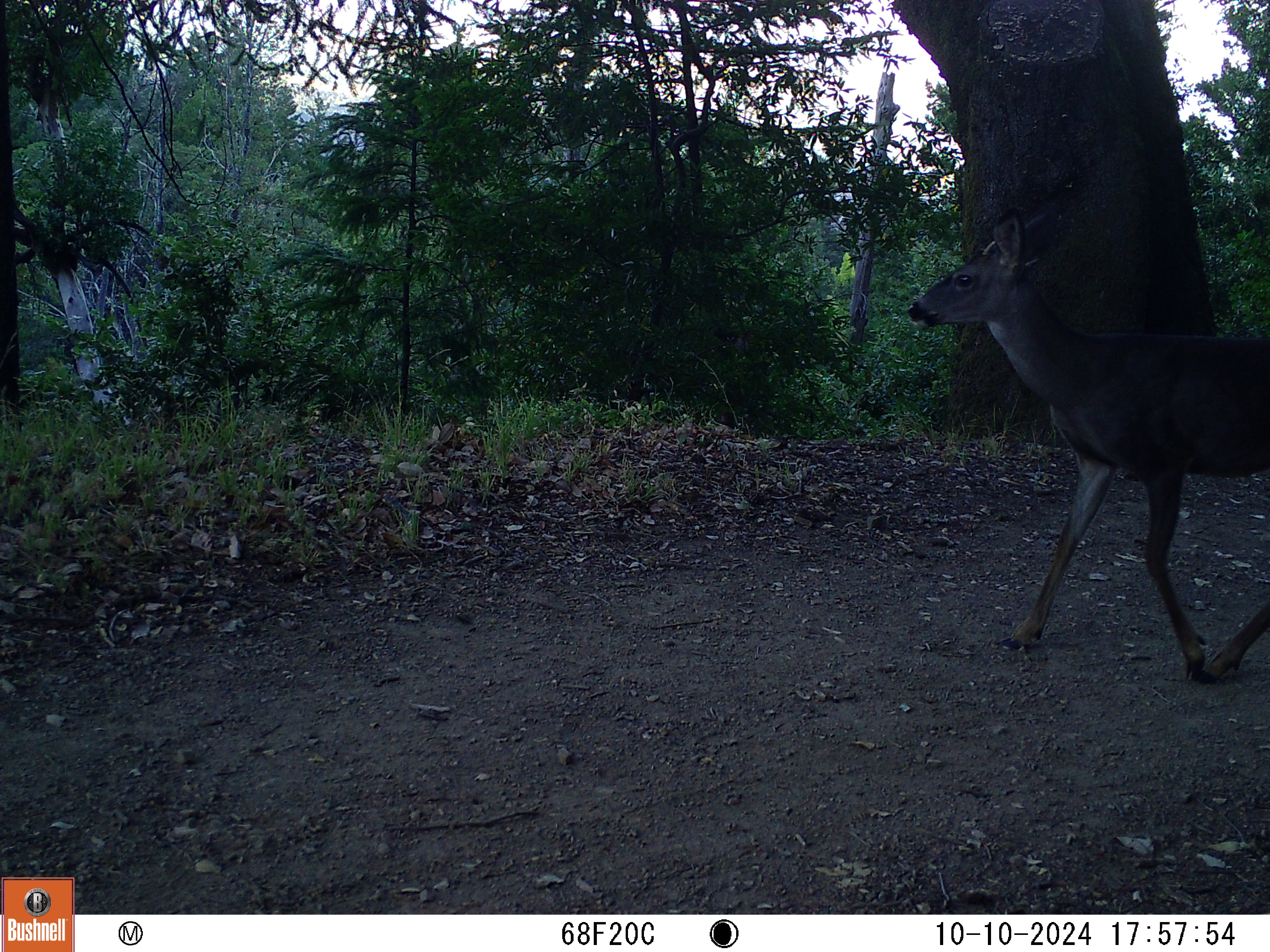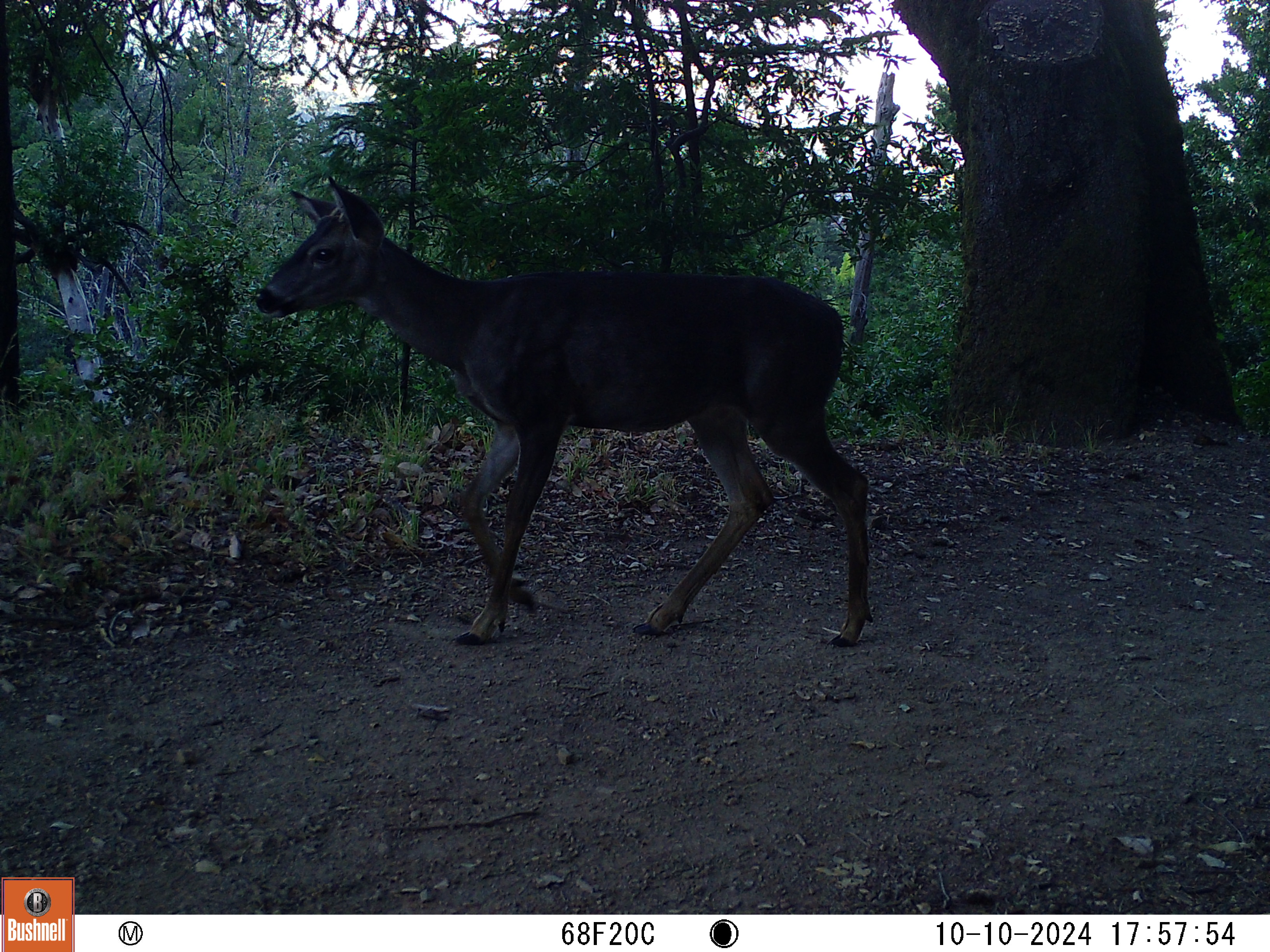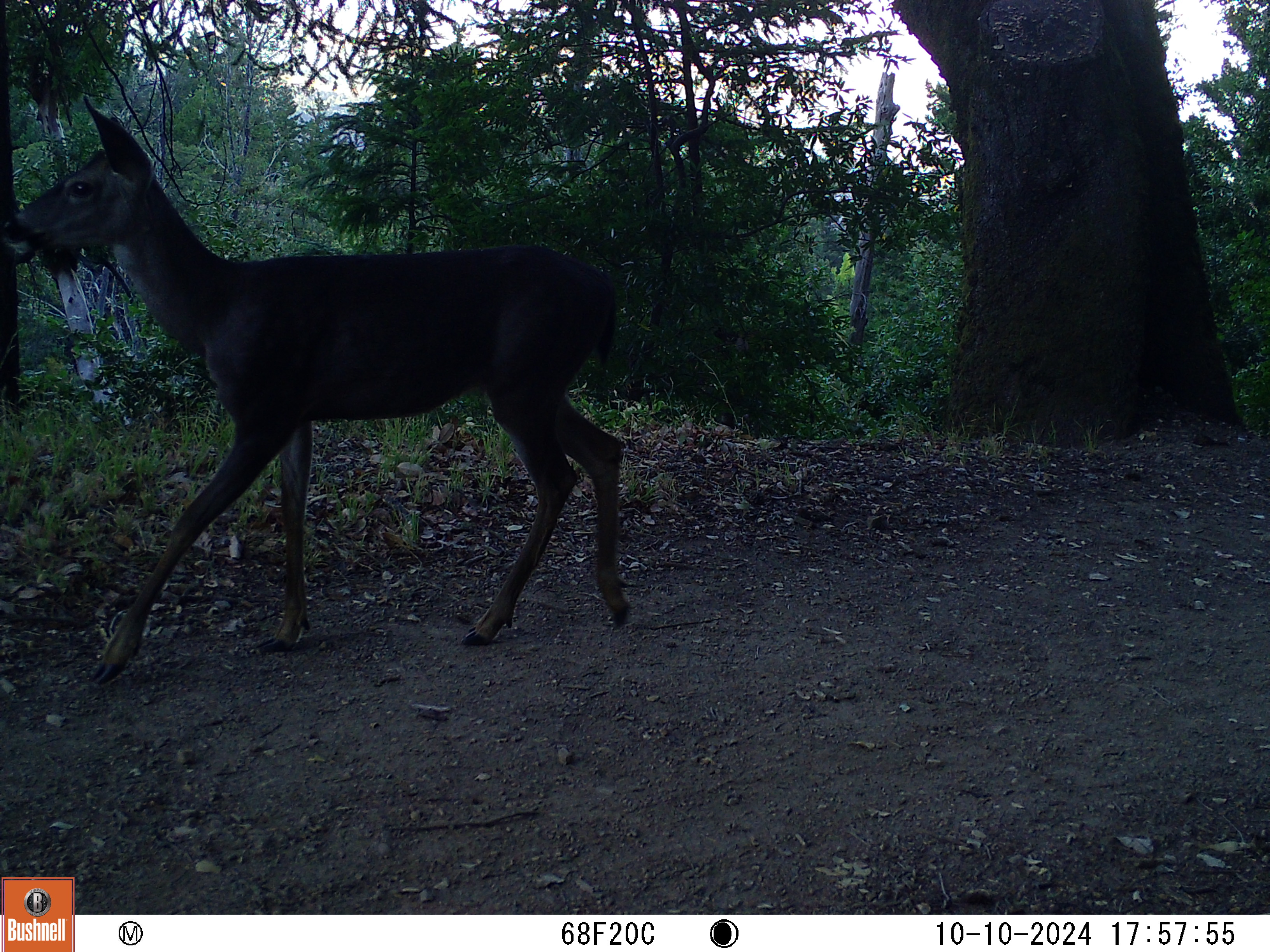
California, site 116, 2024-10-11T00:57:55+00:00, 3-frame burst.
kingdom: Animalia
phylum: Chordata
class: Mammalia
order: Artiodactyla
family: Cervidae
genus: Odocoileus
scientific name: Odocoileus hemionus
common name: mule deer